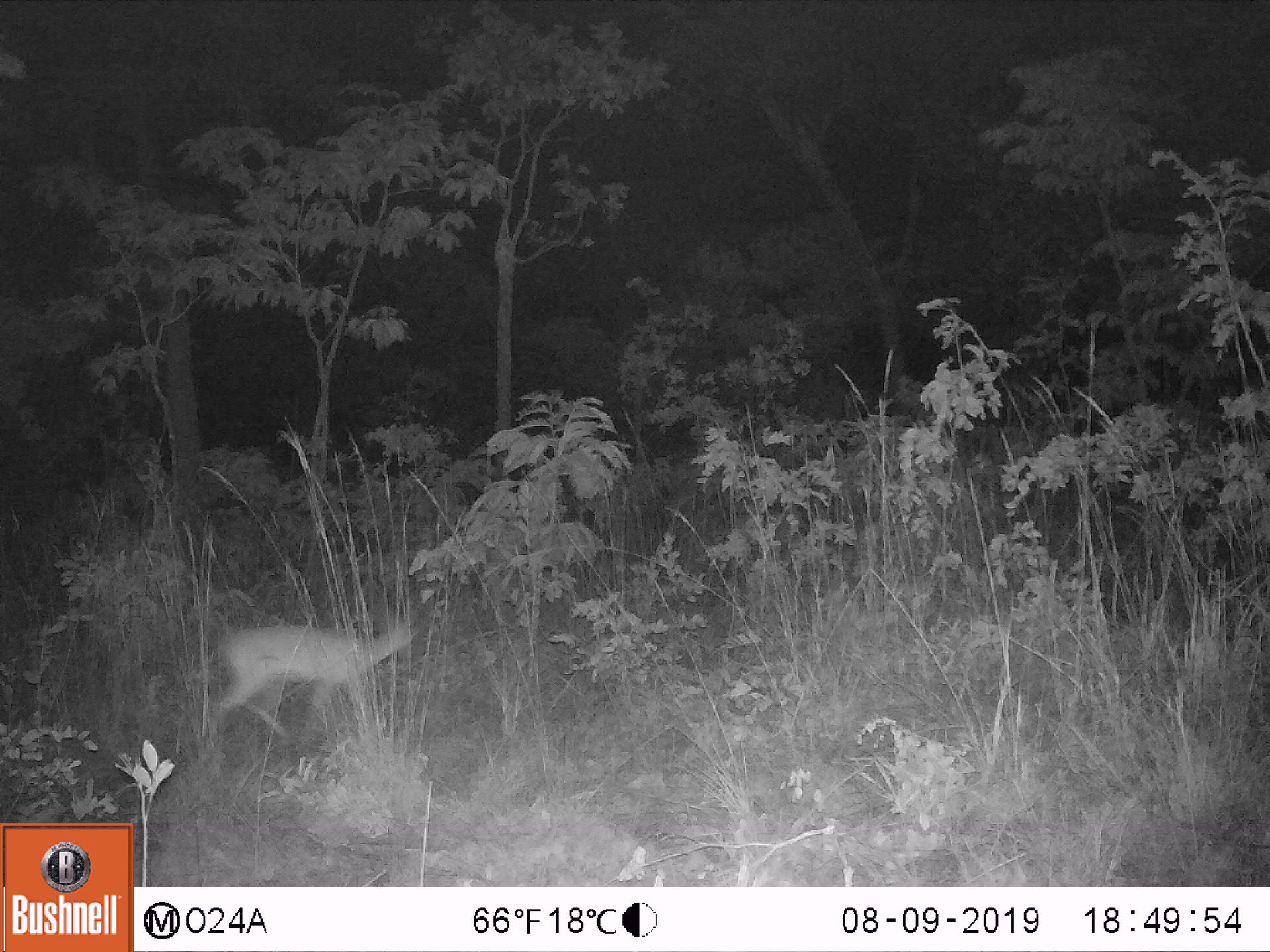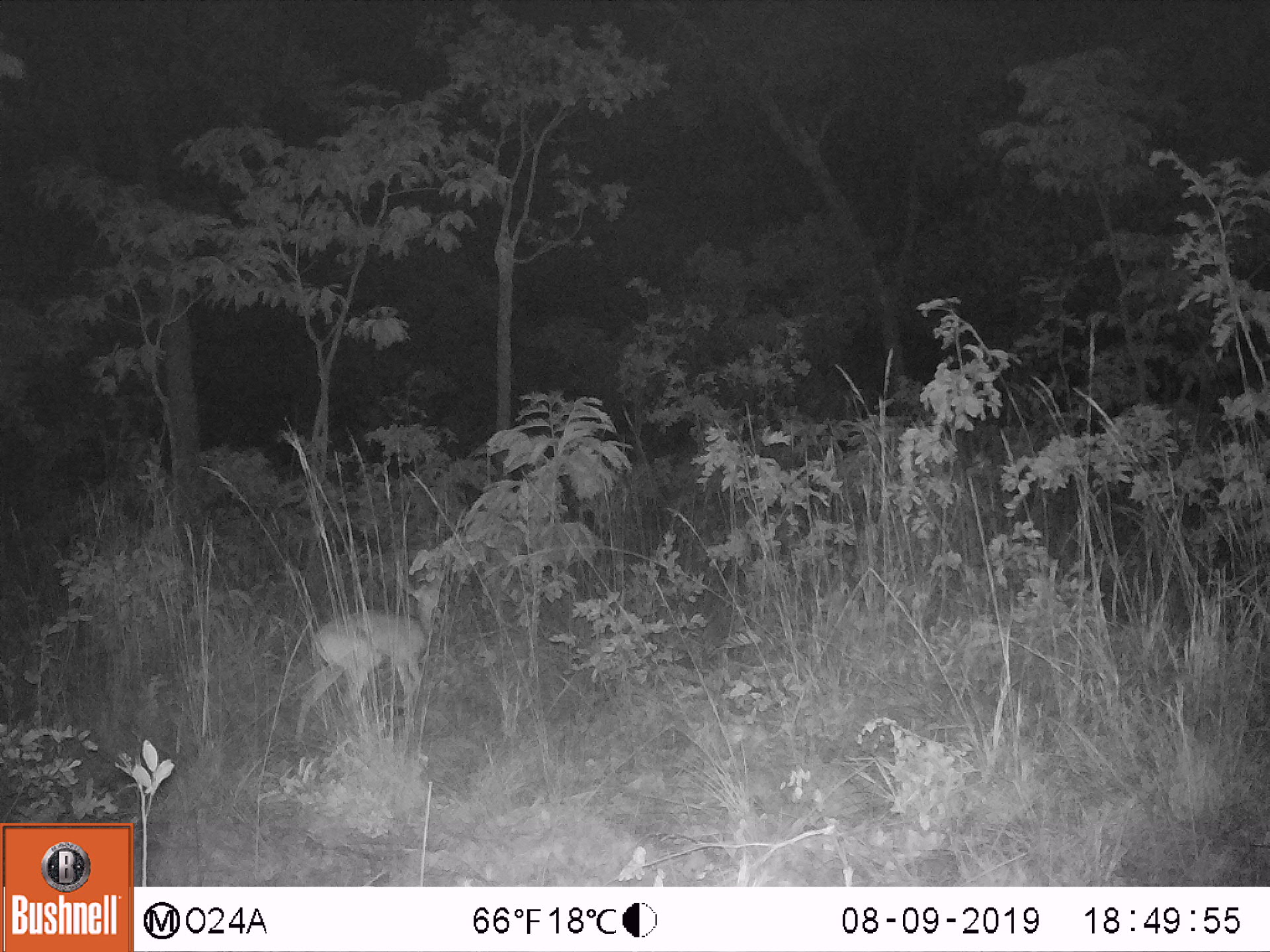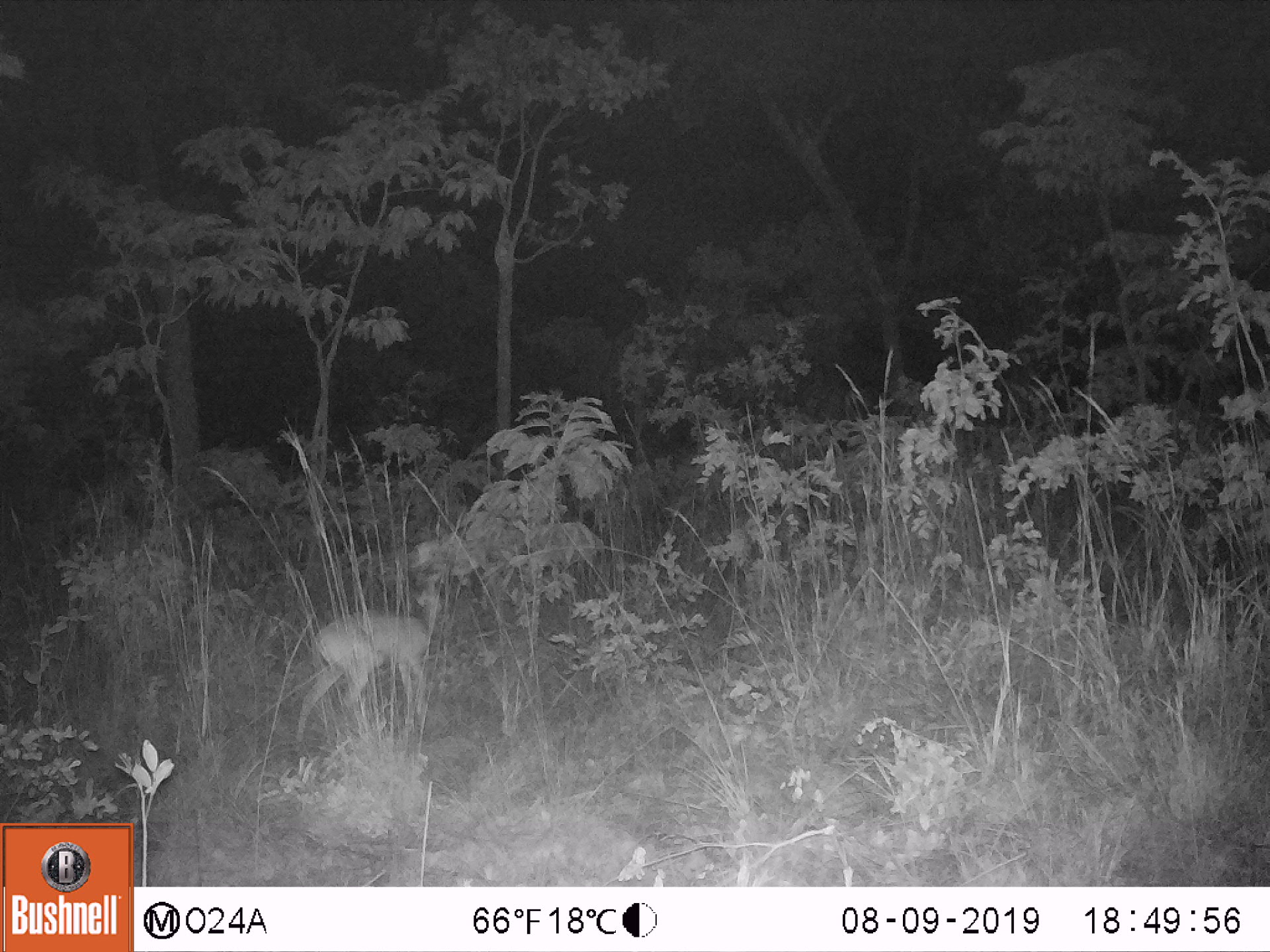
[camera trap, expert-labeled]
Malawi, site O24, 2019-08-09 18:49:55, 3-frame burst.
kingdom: Animalia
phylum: Chordata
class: Mammalia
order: Artiodactyla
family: Bovidae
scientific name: Antilopinae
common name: small antelope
Small antelope (Antilopinae), count 1.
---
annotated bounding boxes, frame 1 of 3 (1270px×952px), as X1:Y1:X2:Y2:
small antelope: 216:603:425:745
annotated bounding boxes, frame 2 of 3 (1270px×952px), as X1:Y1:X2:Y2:
small antelope: 296:574:447:735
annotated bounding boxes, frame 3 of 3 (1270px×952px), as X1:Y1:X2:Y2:
small antelope: 291:574:443:749